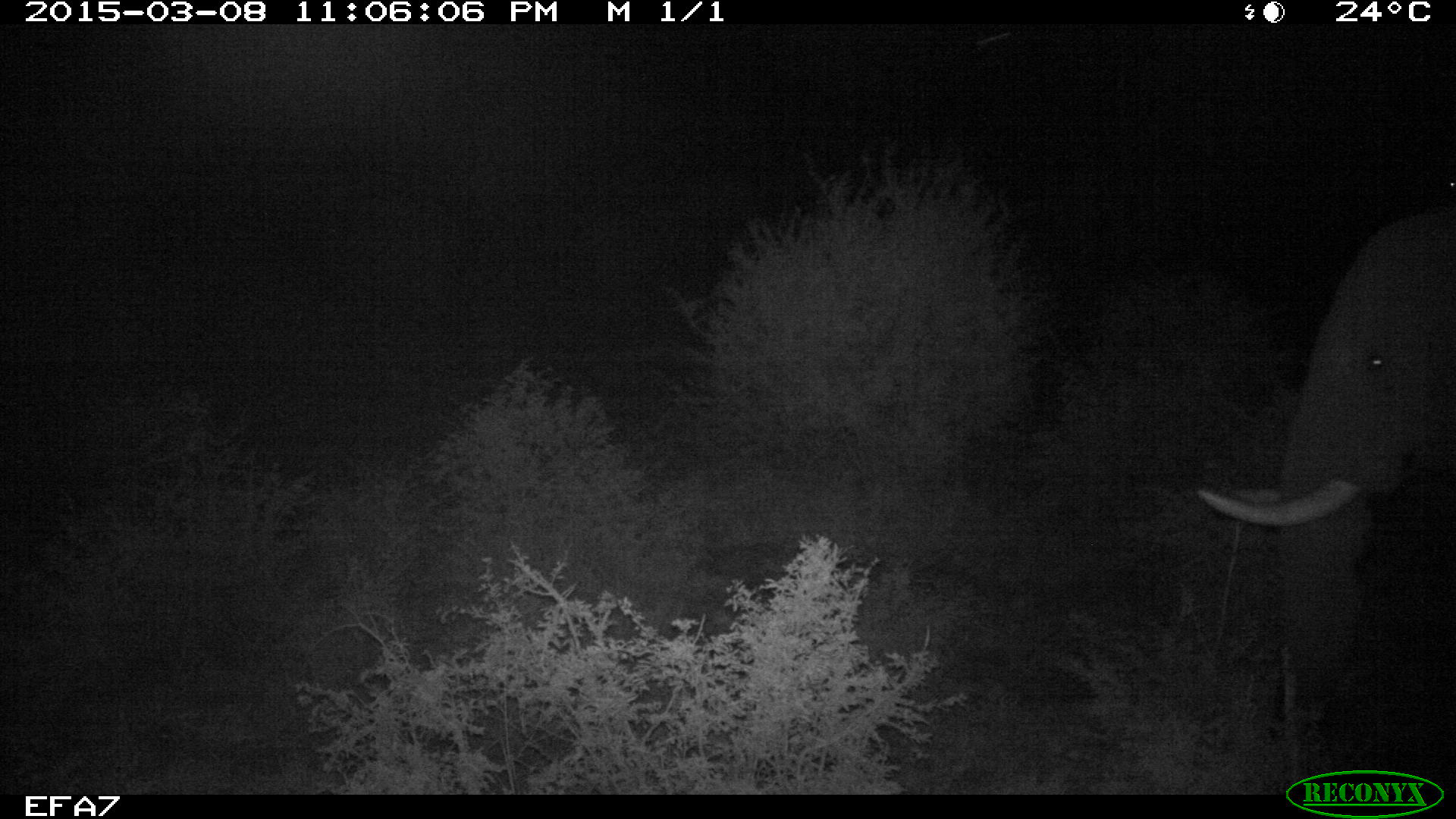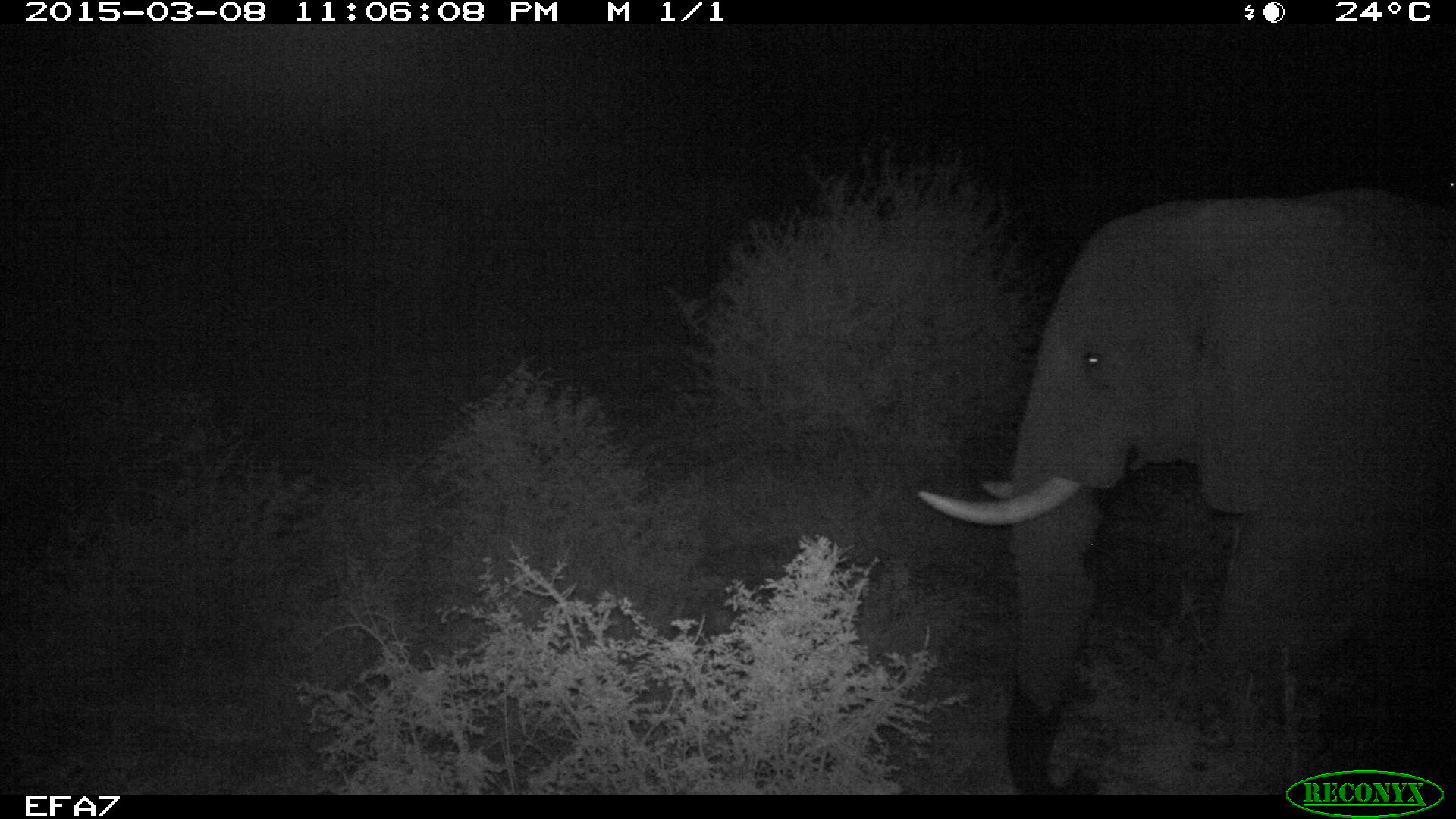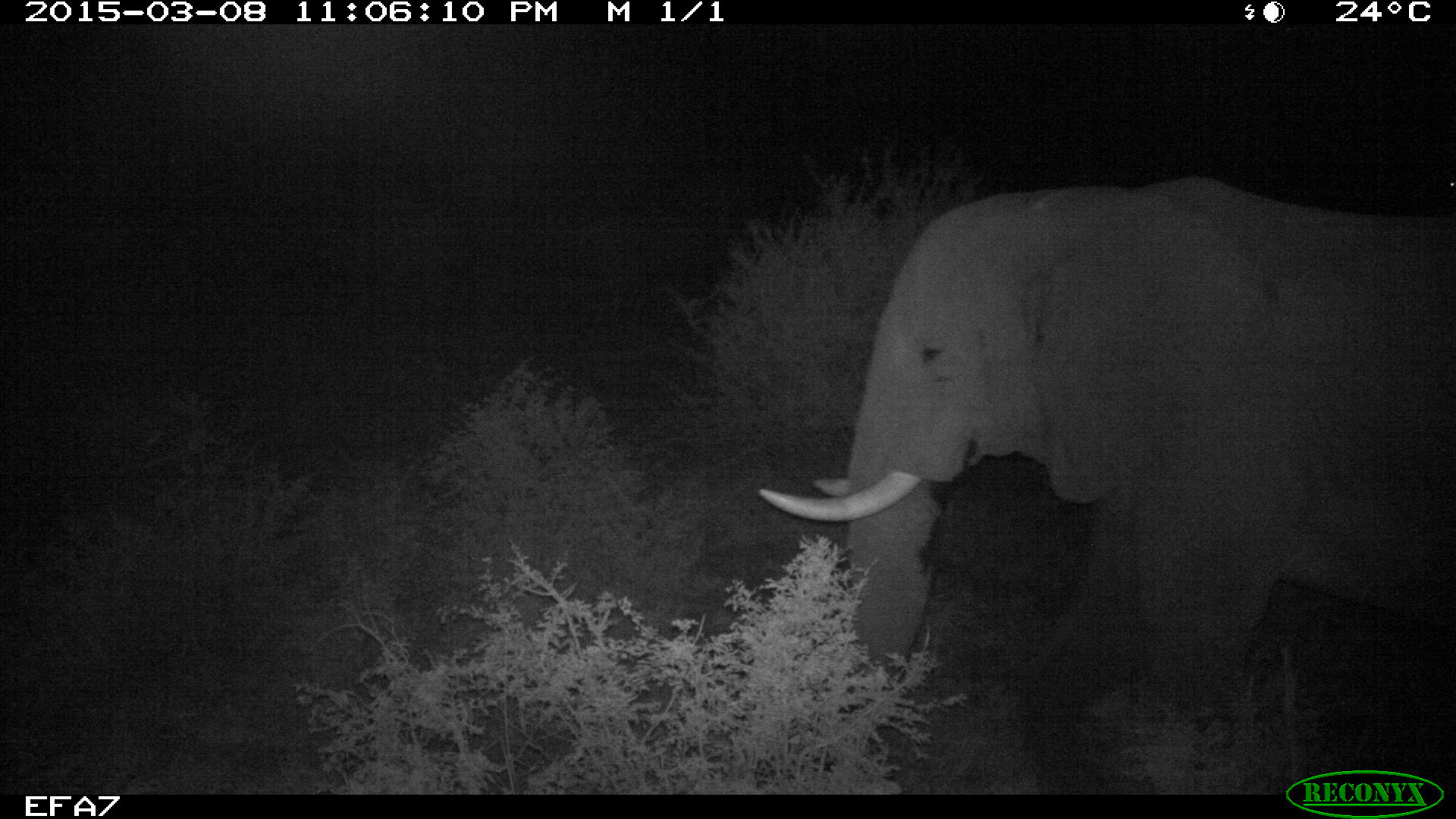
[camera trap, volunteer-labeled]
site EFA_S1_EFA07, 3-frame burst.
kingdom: Animalia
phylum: Chordata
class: Mammalia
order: Proboscidea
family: Elephantidae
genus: Loxodonta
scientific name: Loxodonta africana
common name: african bush elephant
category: elephant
Elephant (african bush elephant) (Loxodonta africana), count 1. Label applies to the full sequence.